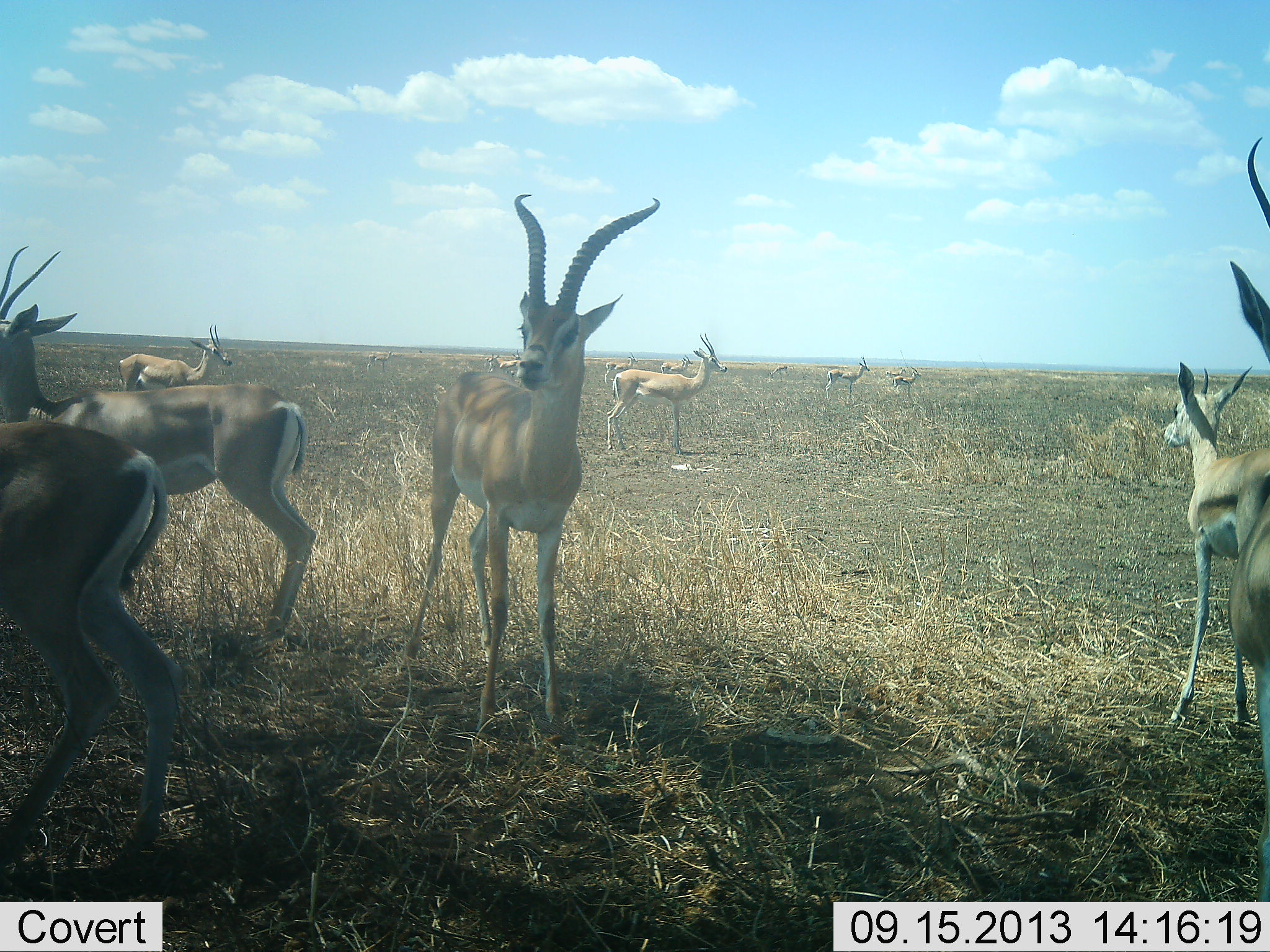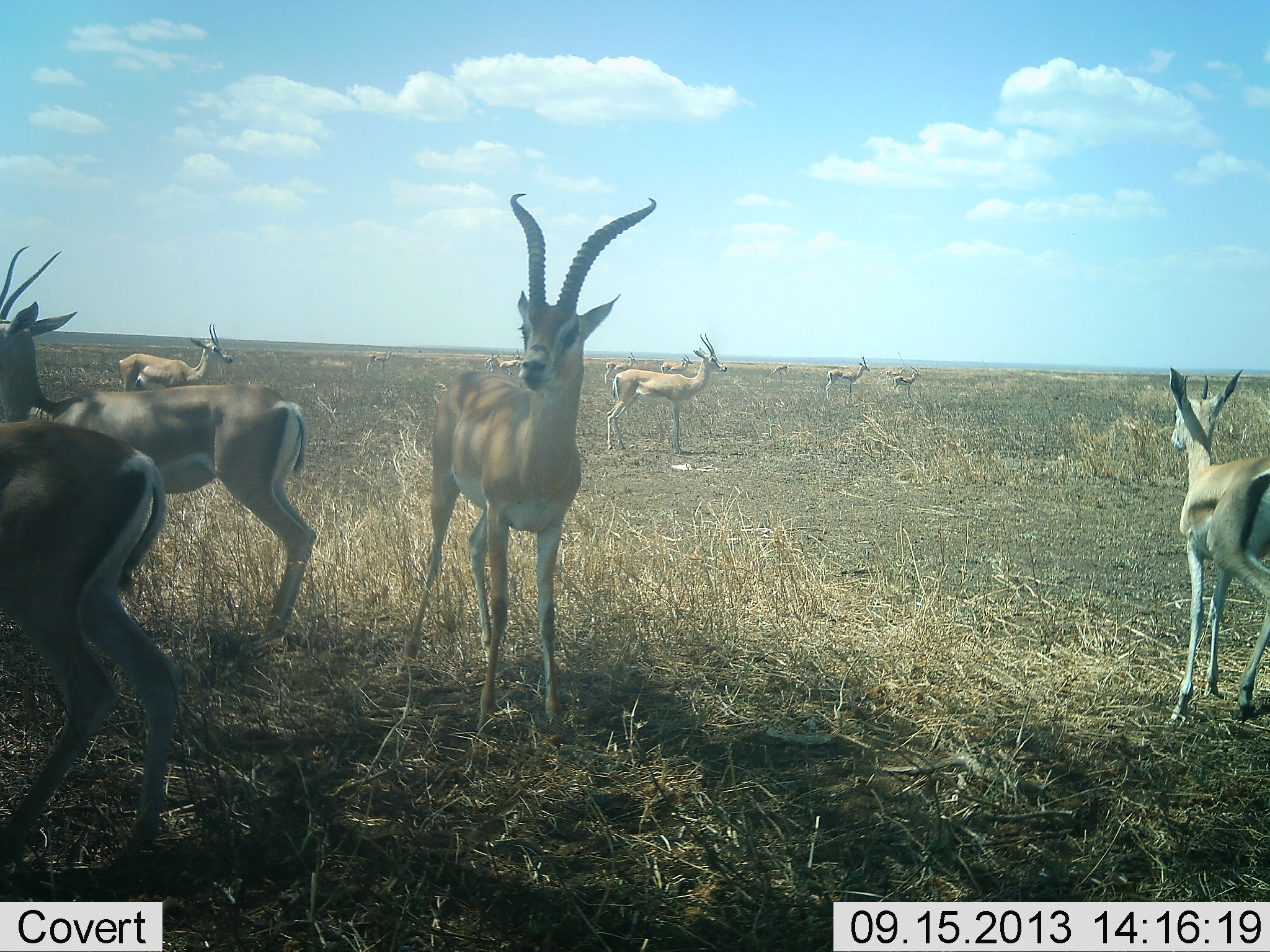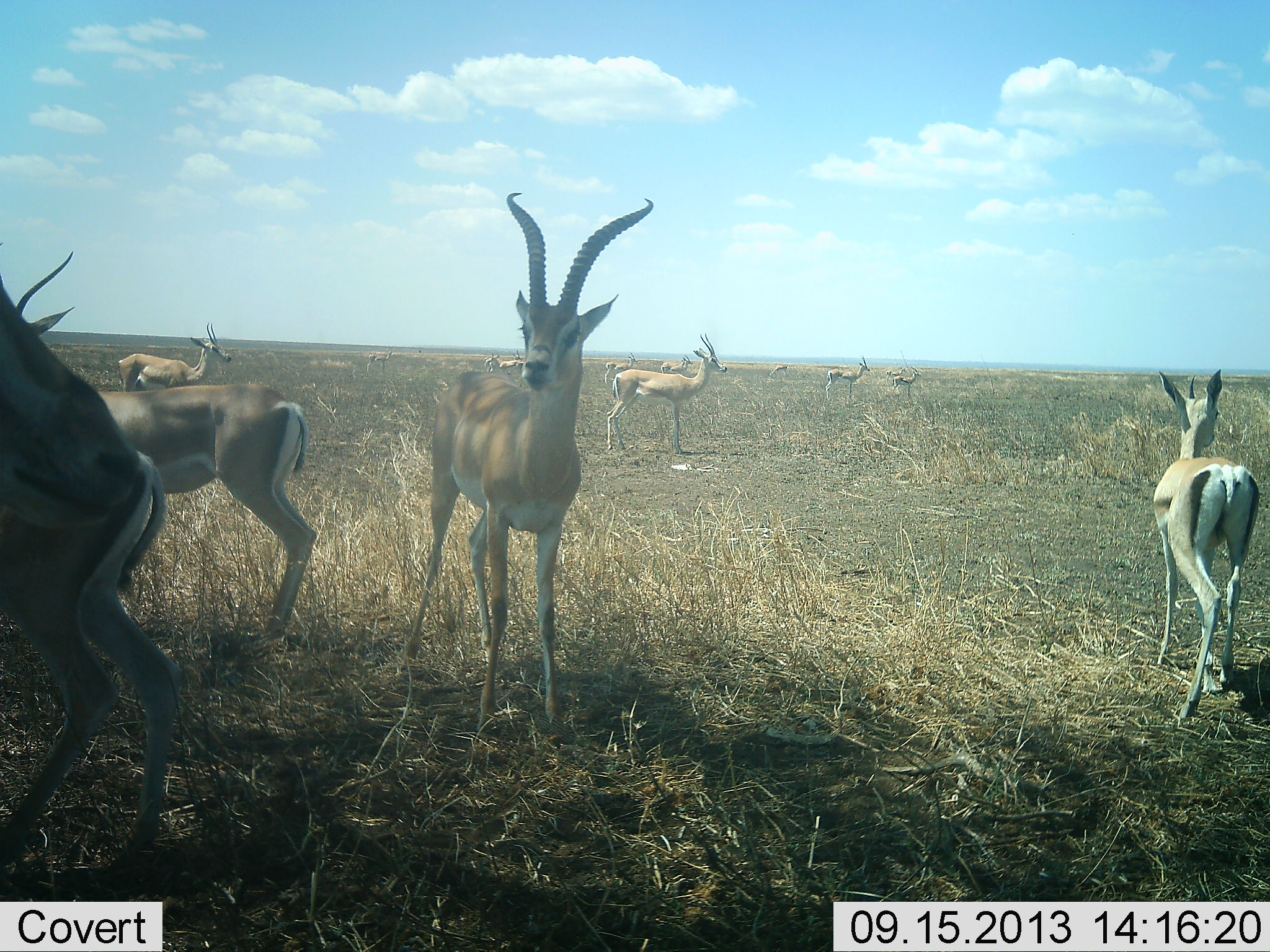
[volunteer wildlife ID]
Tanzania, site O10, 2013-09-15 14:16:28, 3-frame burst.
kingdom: Animalia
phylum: Chordata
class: Mammalia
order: Artiodactyla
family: Bovidae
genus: Nanger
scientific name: Nanger granti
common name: grant's gazelle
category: gazellegrants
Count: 11-50.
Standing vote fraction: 93%.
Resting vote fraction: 13%.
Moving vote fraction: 53%.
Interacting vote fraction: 7%.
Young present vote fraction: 27%.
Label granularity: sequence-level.